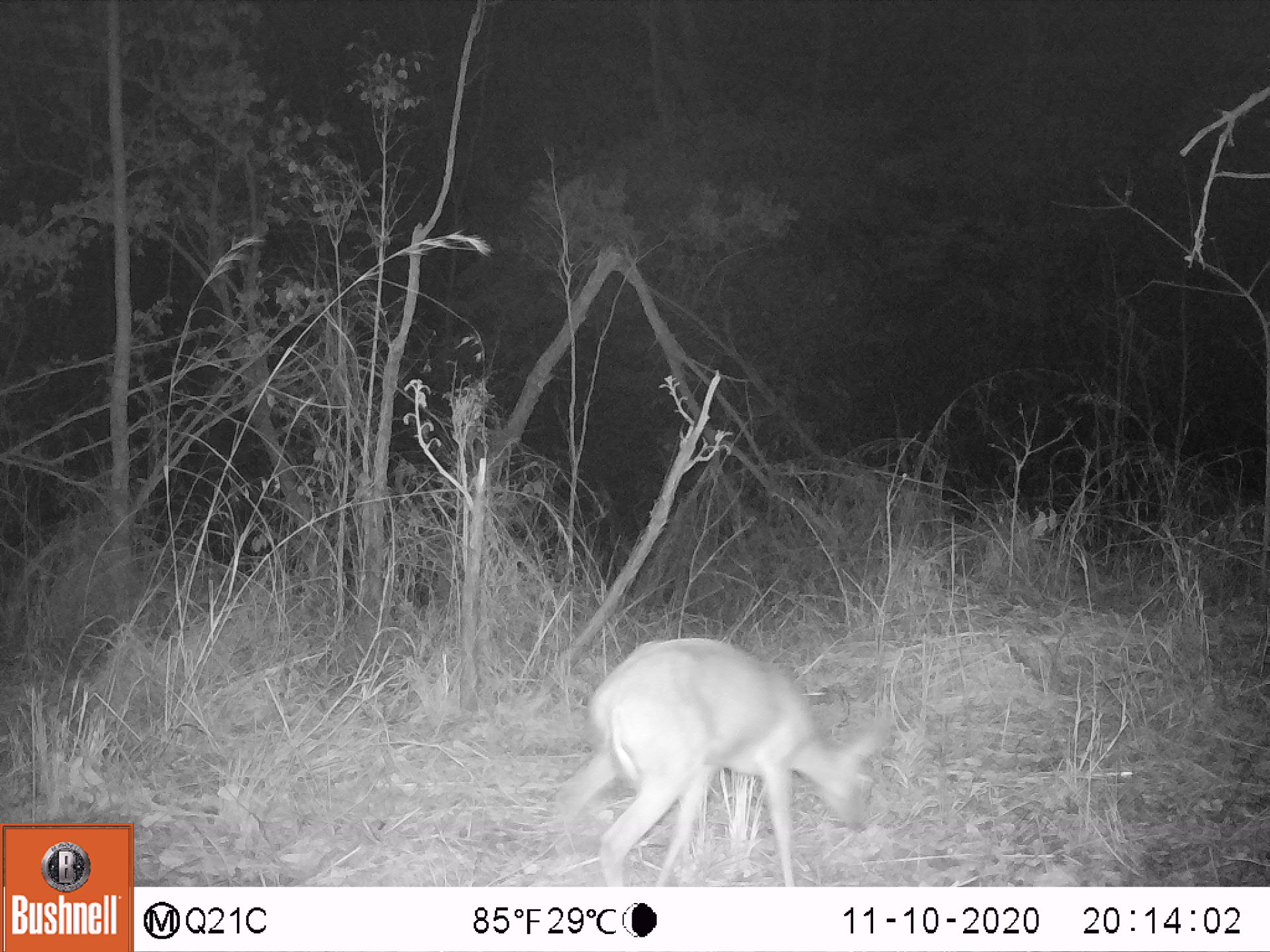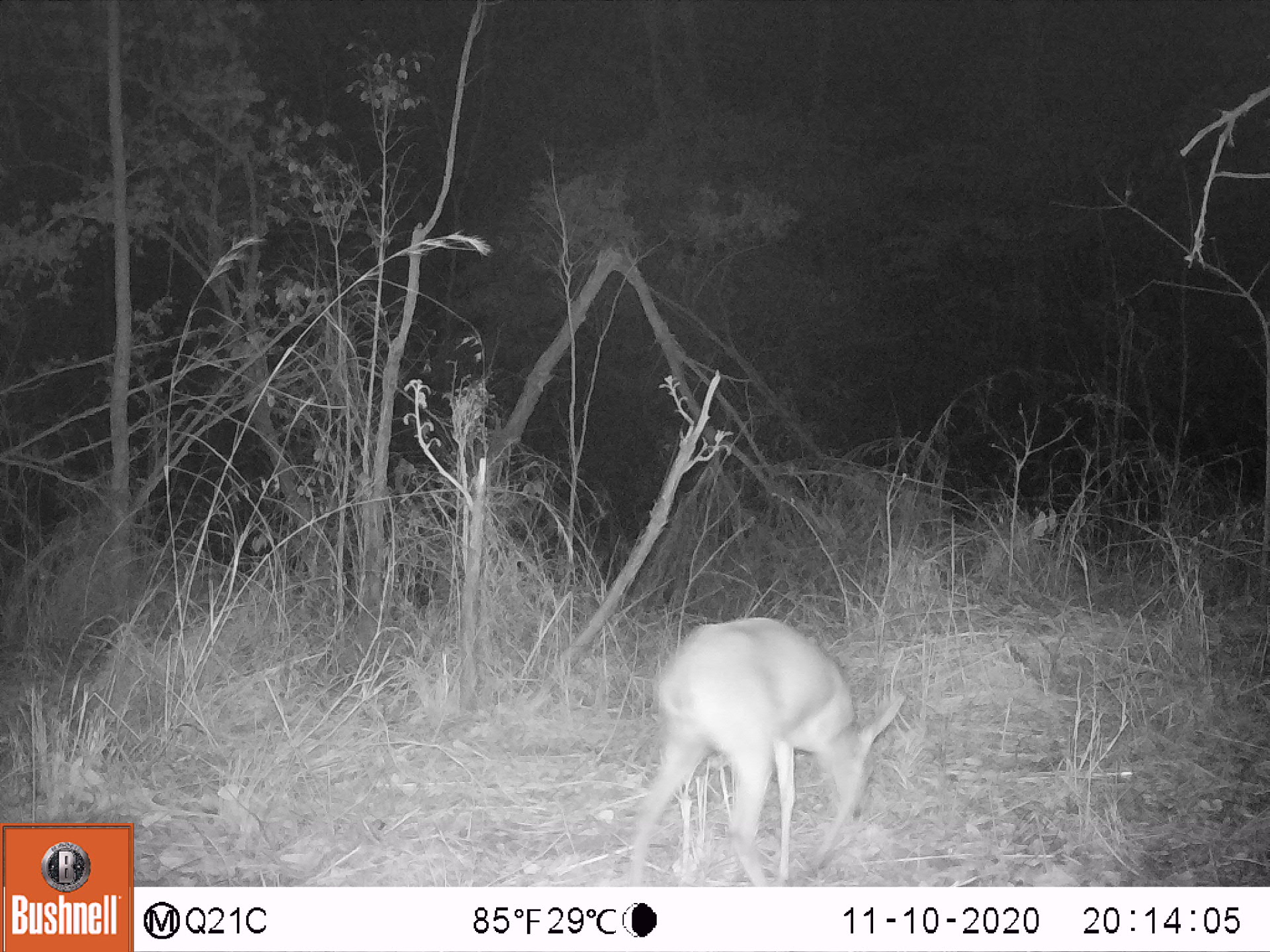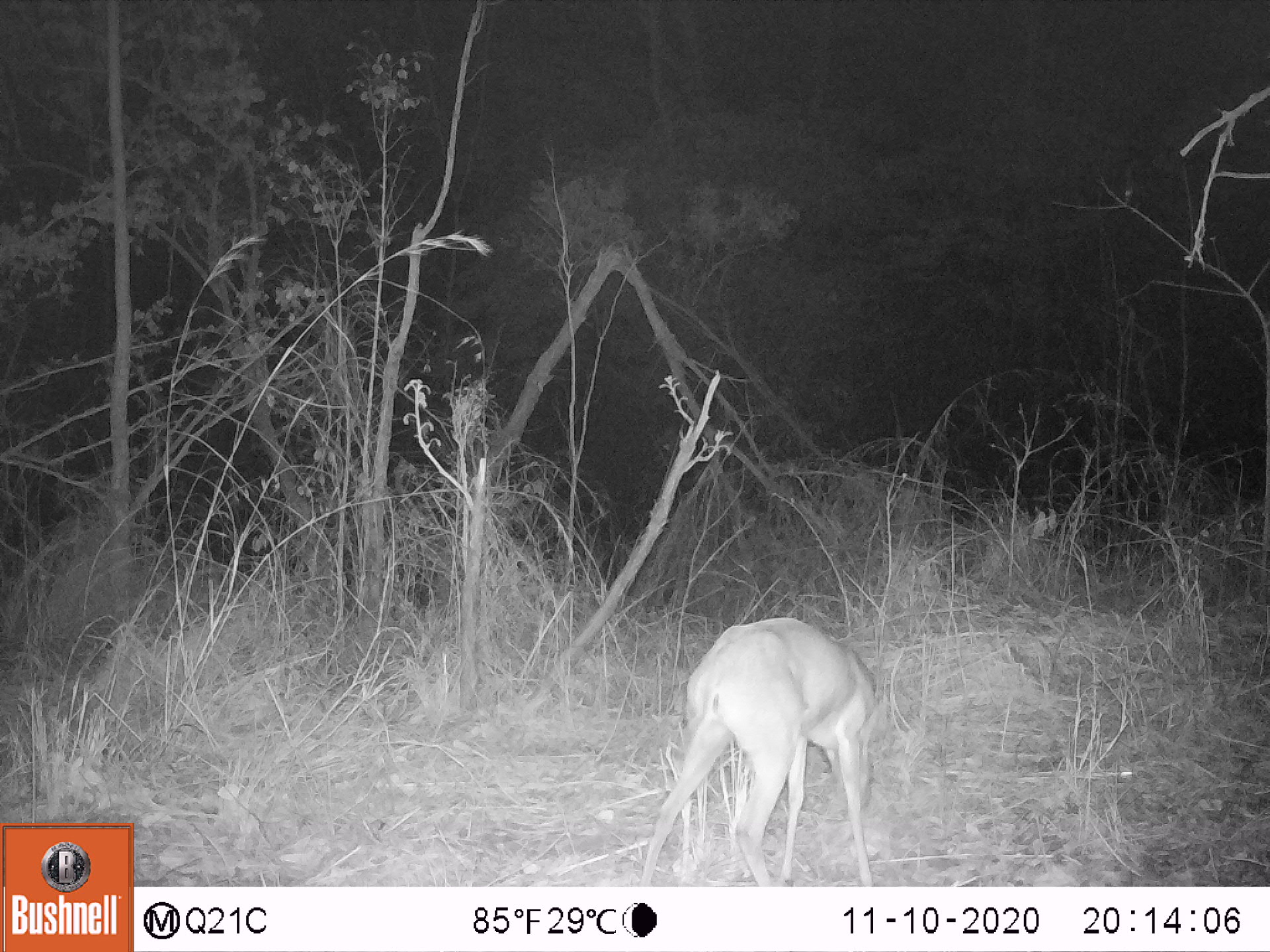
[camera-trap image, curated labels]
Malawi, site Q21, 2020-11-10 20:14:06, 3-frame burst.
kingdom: Animalia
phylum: Chordata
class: Mammalia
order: Artiodactyla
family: Bovidae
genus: Sylvicapra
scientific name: Sylvicapra grimmia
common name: common duiker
Common duiker (Sylvicapra grimmia), count 1.